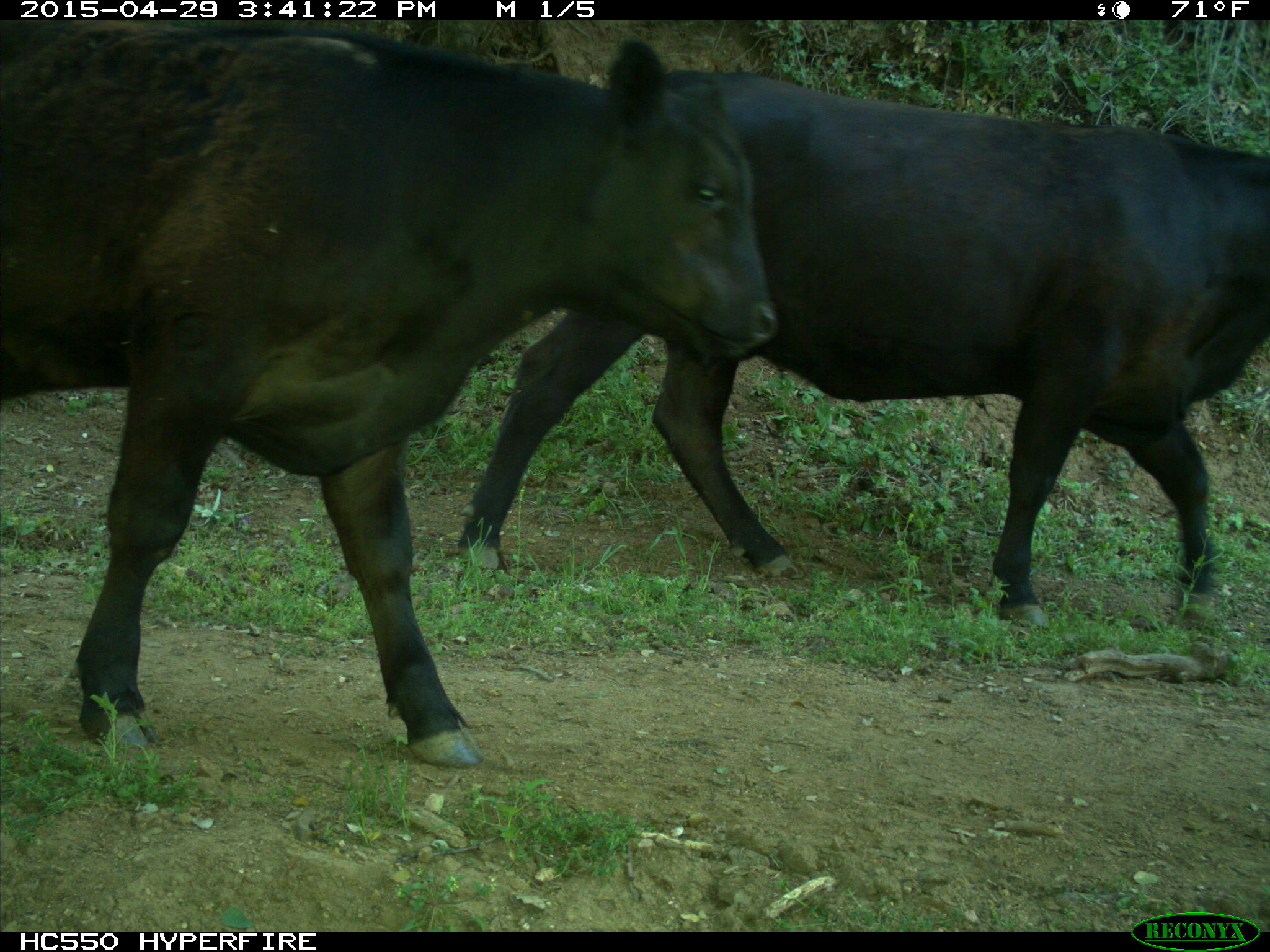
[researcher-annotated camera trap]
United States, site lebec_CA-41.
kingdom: Animalia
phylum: Chordata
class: Mammalia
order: Artiodactyla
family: Bovidae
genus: Bos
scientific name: Bos taurus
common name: domestic cow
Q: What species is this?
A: Bos taurus (domestic cow).